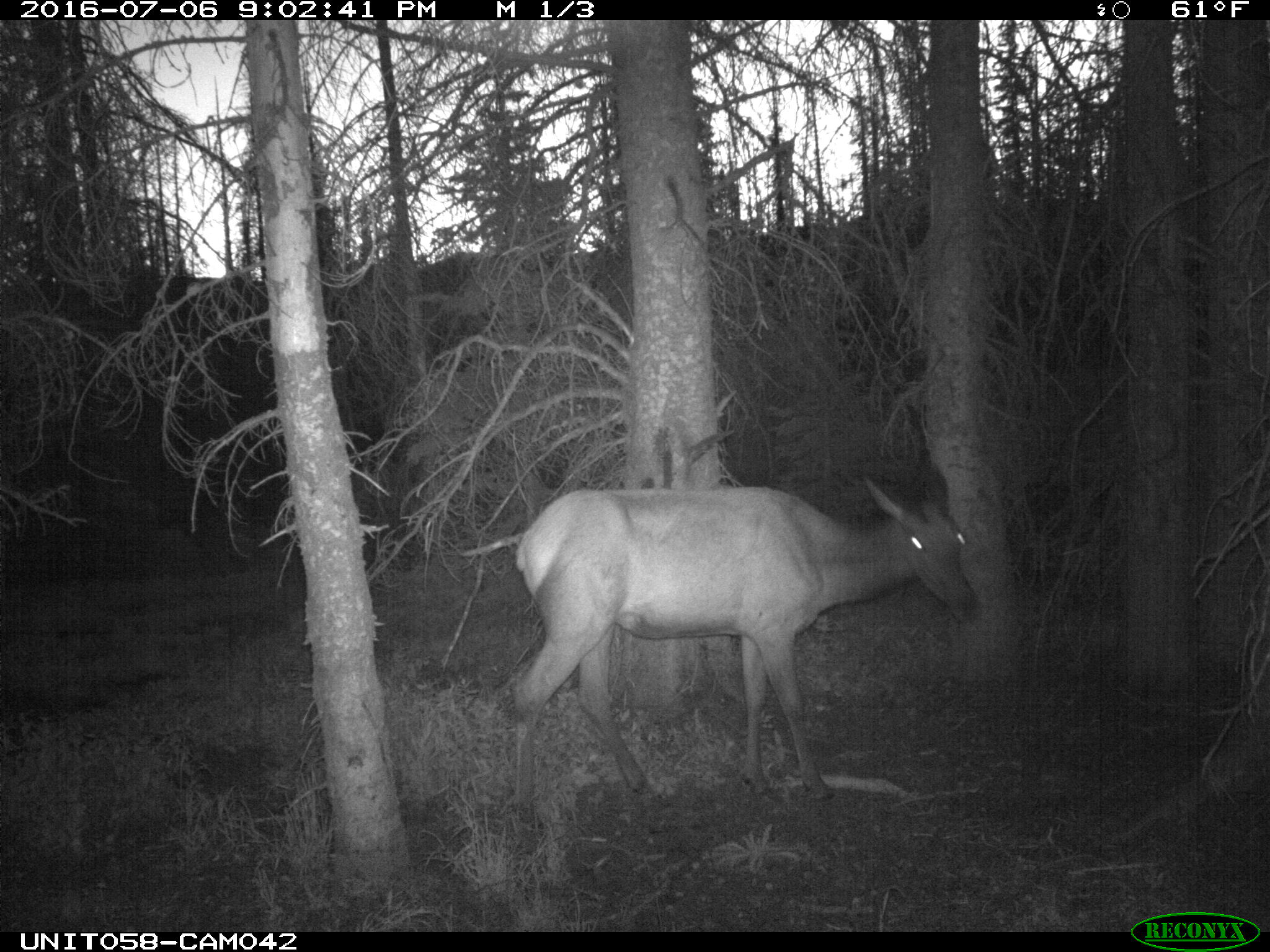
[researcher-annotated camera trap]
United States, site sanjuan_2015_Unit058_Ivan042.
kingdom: Animalia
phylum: Chordata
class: Mammalia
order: Artiodactyla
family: Cervidae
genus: Cervus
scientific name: Cervus elaphus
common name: red deer